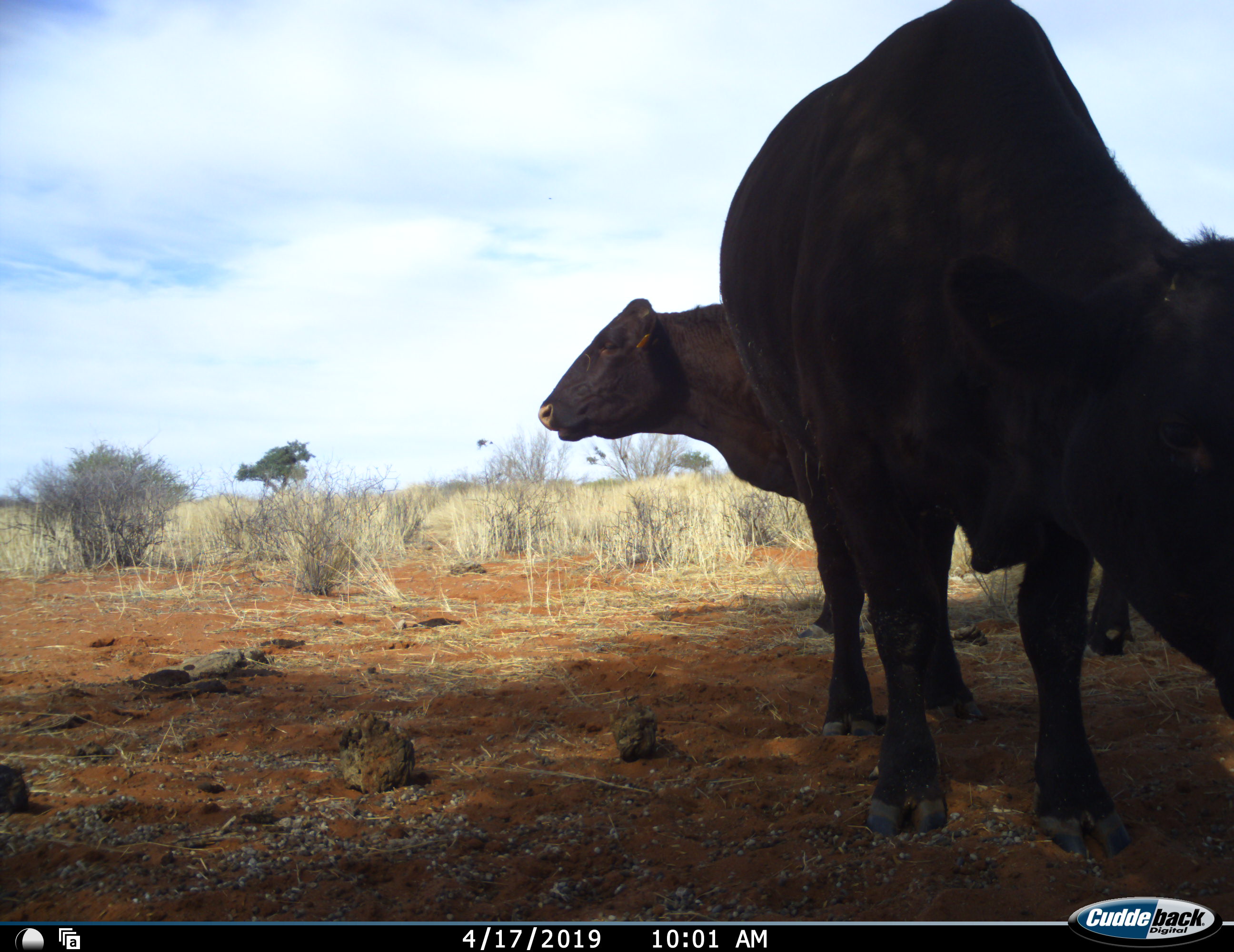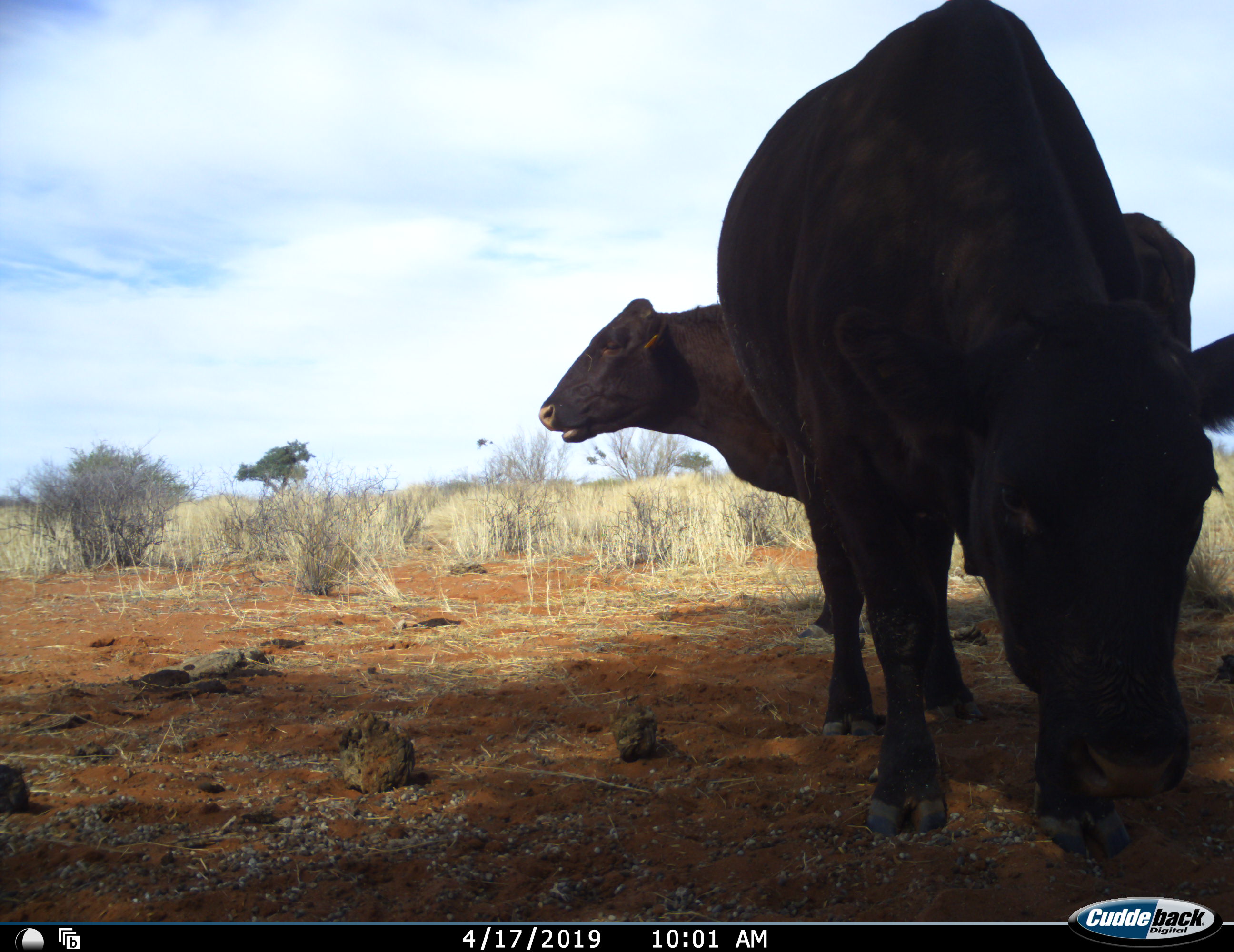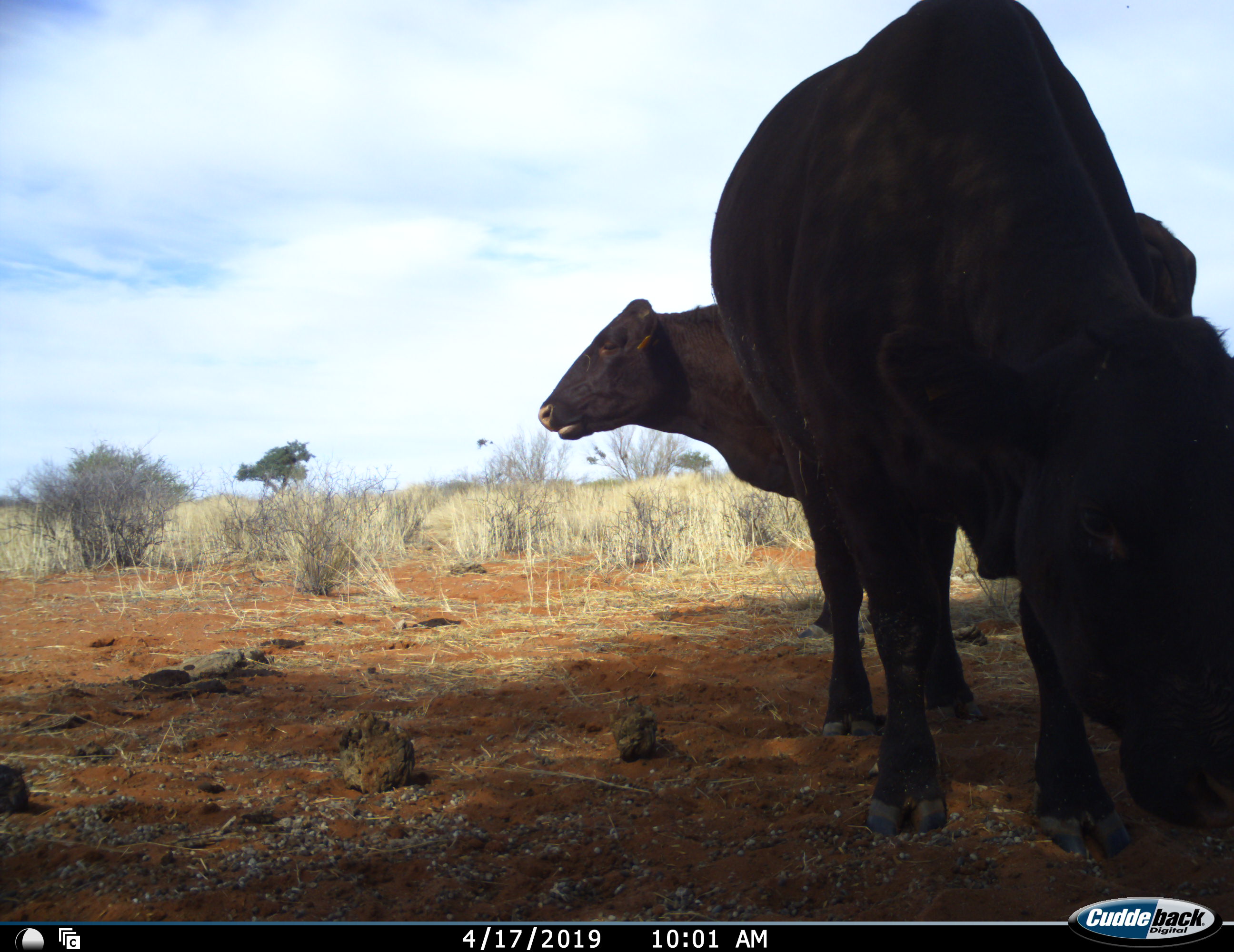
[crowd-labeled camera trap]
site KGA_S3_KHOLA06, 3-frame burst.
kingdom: Animalia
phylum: Chordata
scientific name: Vertebrata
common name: domestic animal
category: domesticanimal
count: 2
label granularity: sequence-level